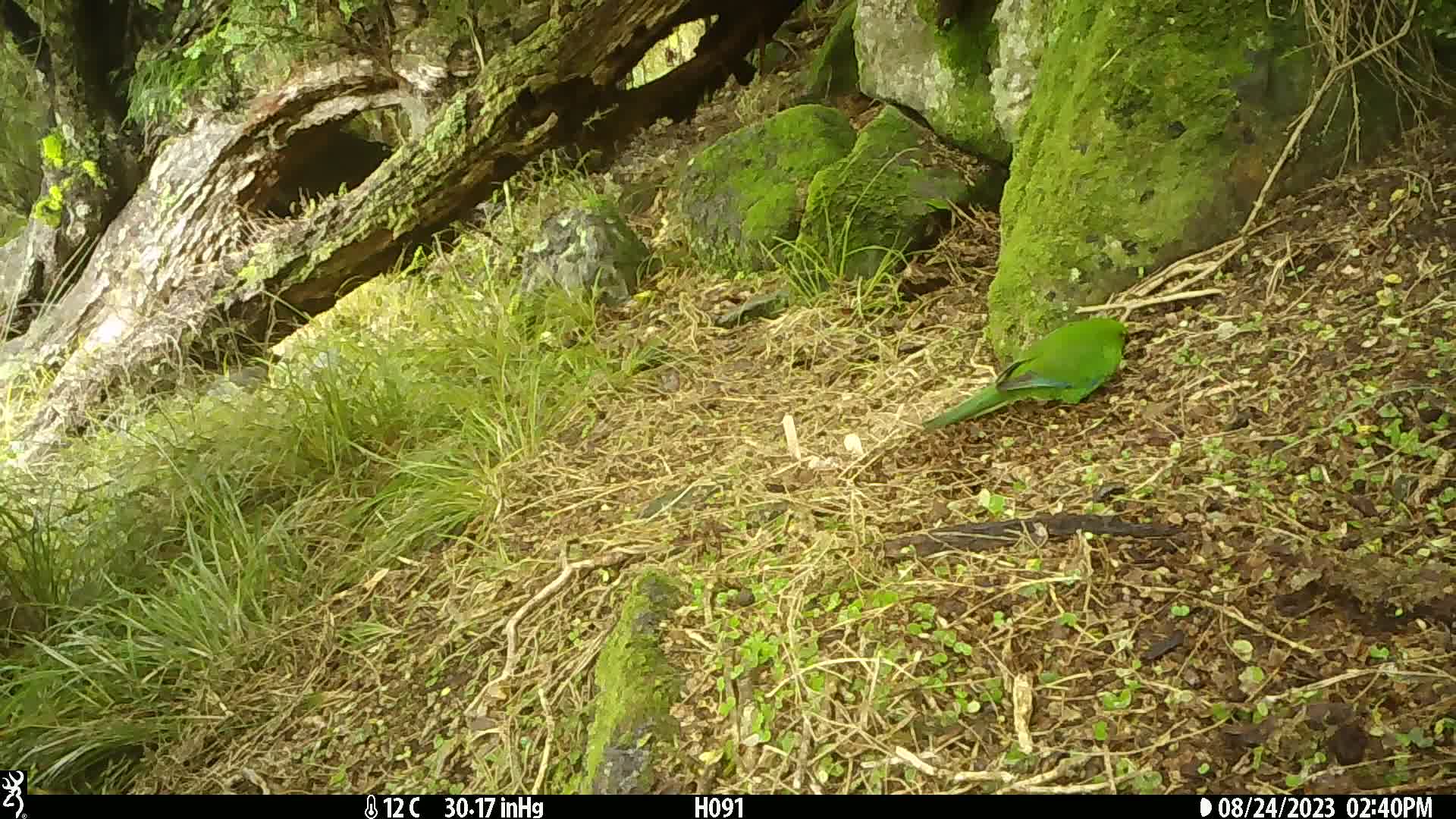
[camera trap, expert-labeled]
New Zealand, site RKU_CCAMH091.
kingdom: Animalia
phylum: Chordata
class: Aves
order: Psittaciformes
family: Psittaculidae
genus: Cyanoramphus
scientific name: Cyanoramphus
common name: parakeet